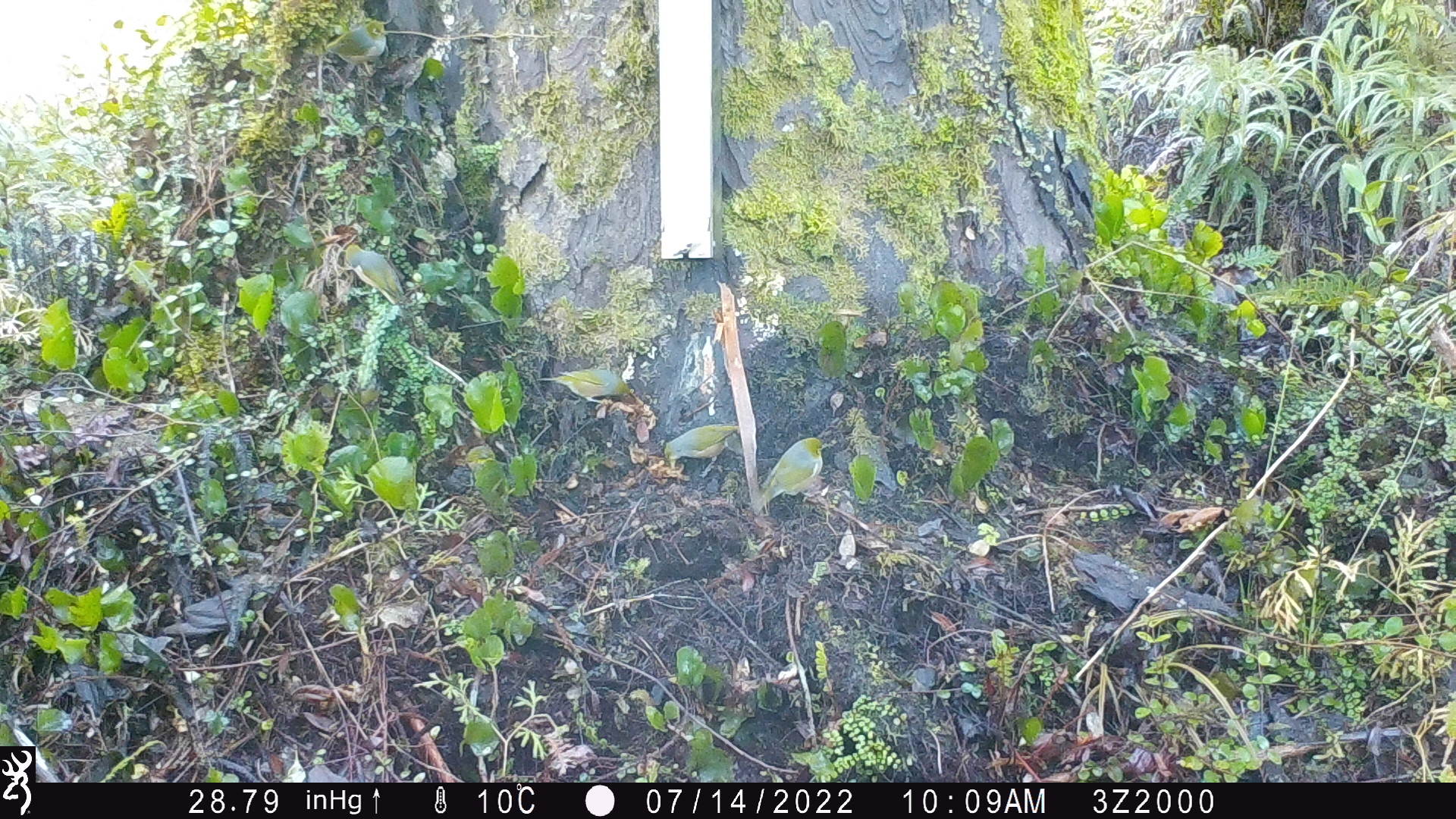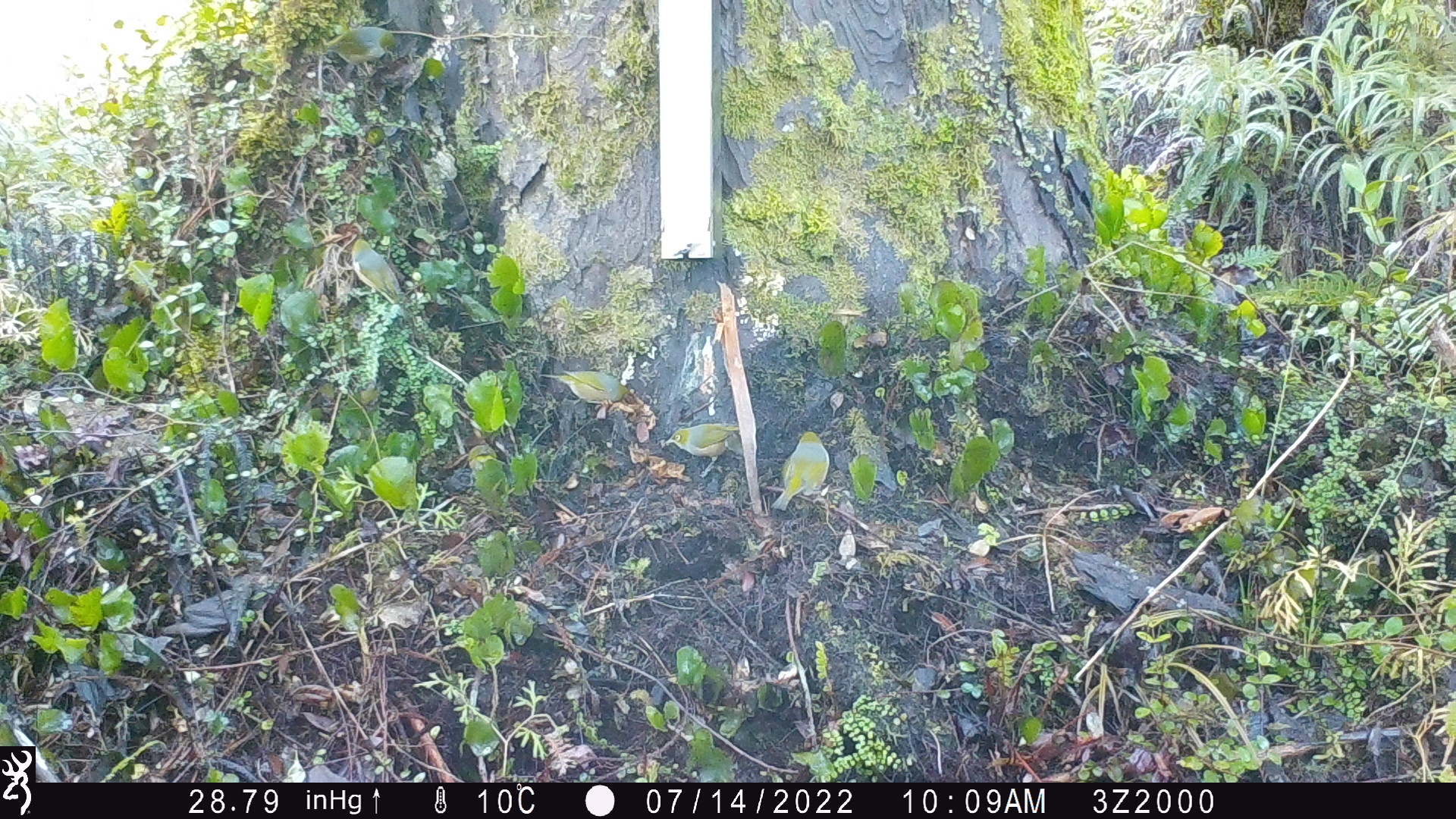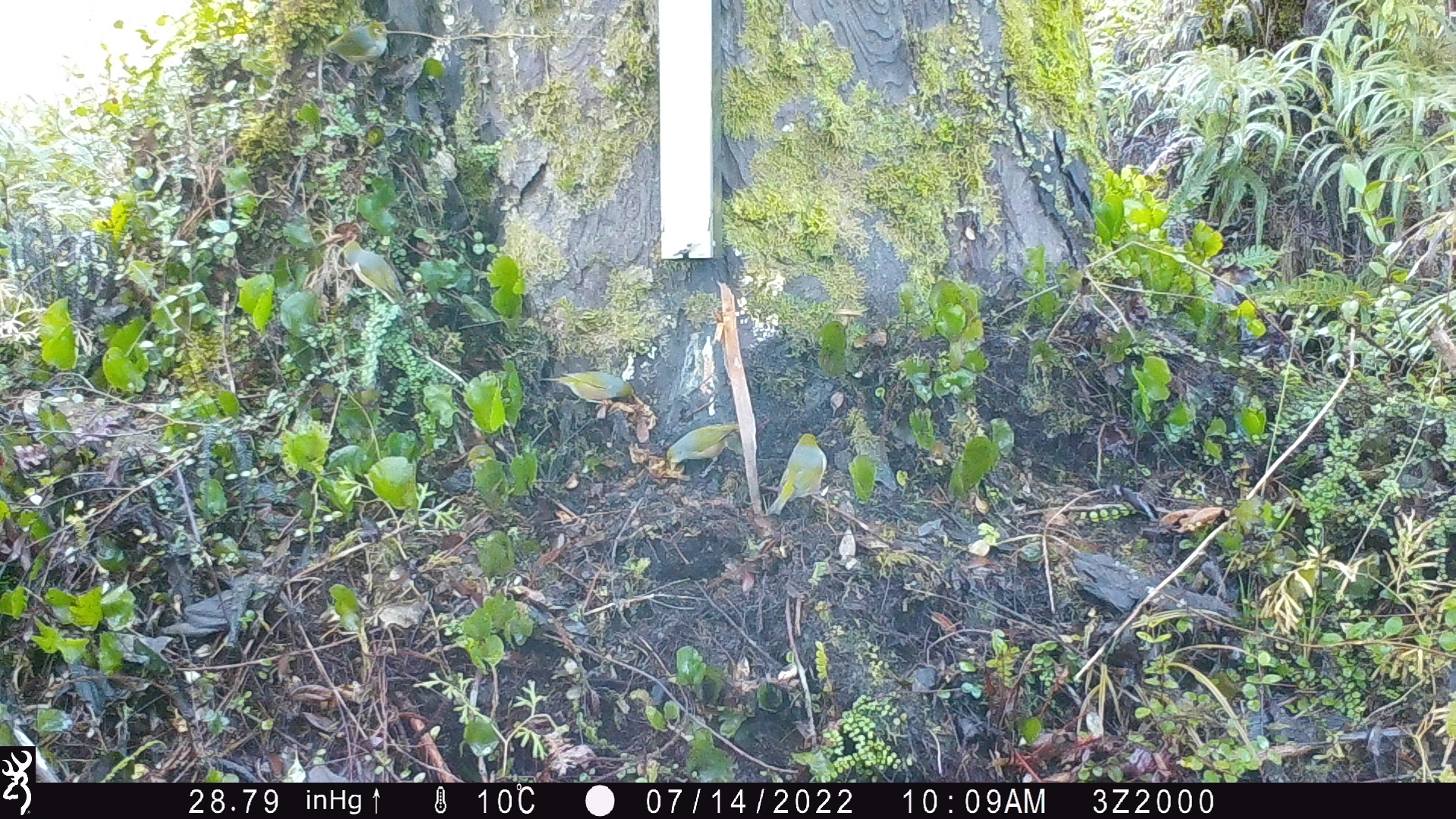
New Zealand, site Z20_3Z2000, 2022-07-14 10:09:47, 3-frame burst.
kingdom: Animalia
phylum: Chordata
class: Aves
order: Passeriformes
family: Zosteropidae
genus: Zosterops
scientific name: Zosterops lateralis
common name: silvereye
Silvereye (Zosterops lateralis).